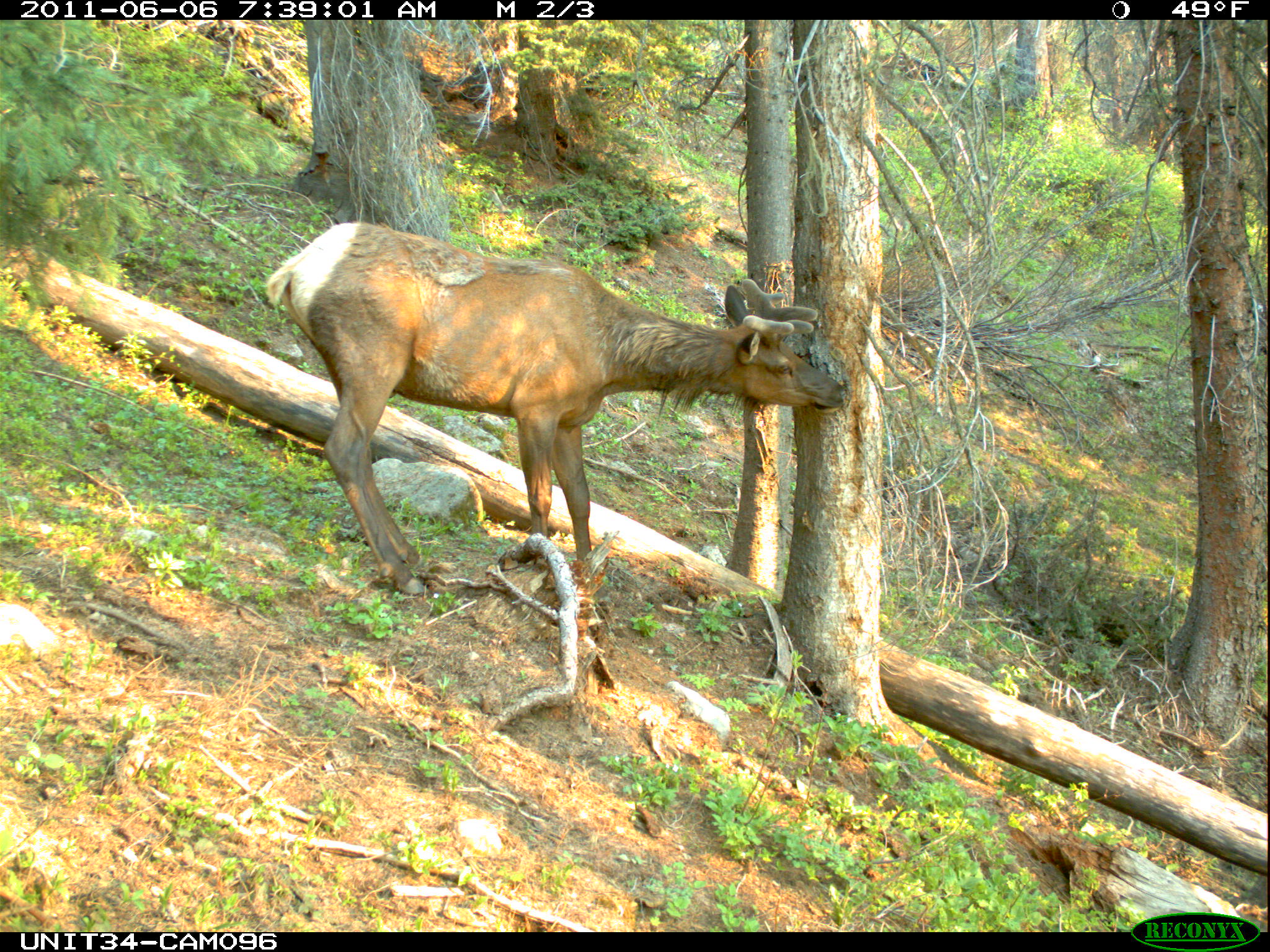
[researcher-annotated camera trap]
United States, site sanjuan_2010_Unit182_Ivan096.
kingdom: Animalia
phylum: Chordata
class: Mammalia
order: Artiodactyla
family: Cervidae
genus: Cervus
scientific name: Cervus elaphus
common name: red deer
Cervus elaphus (red deer).